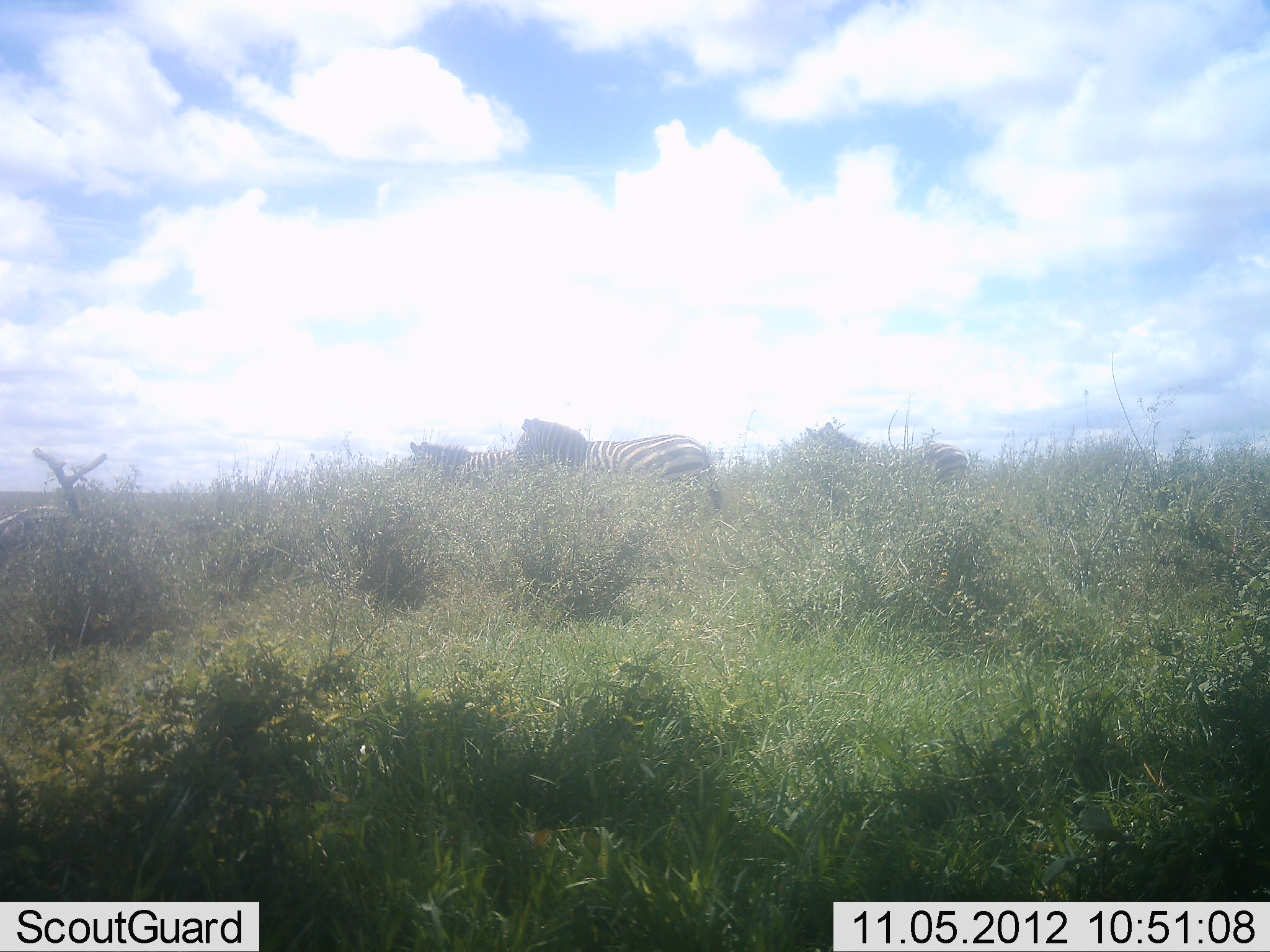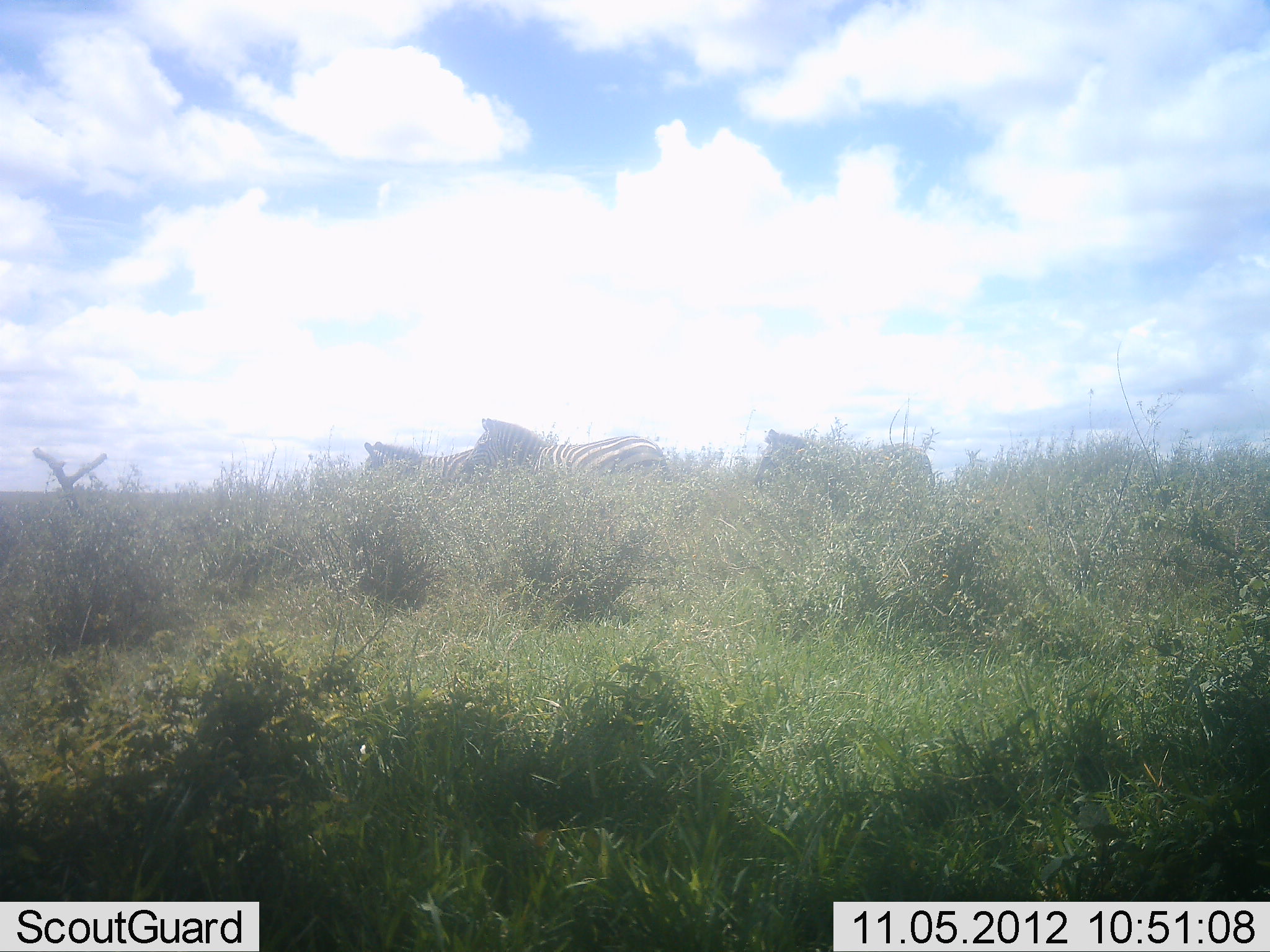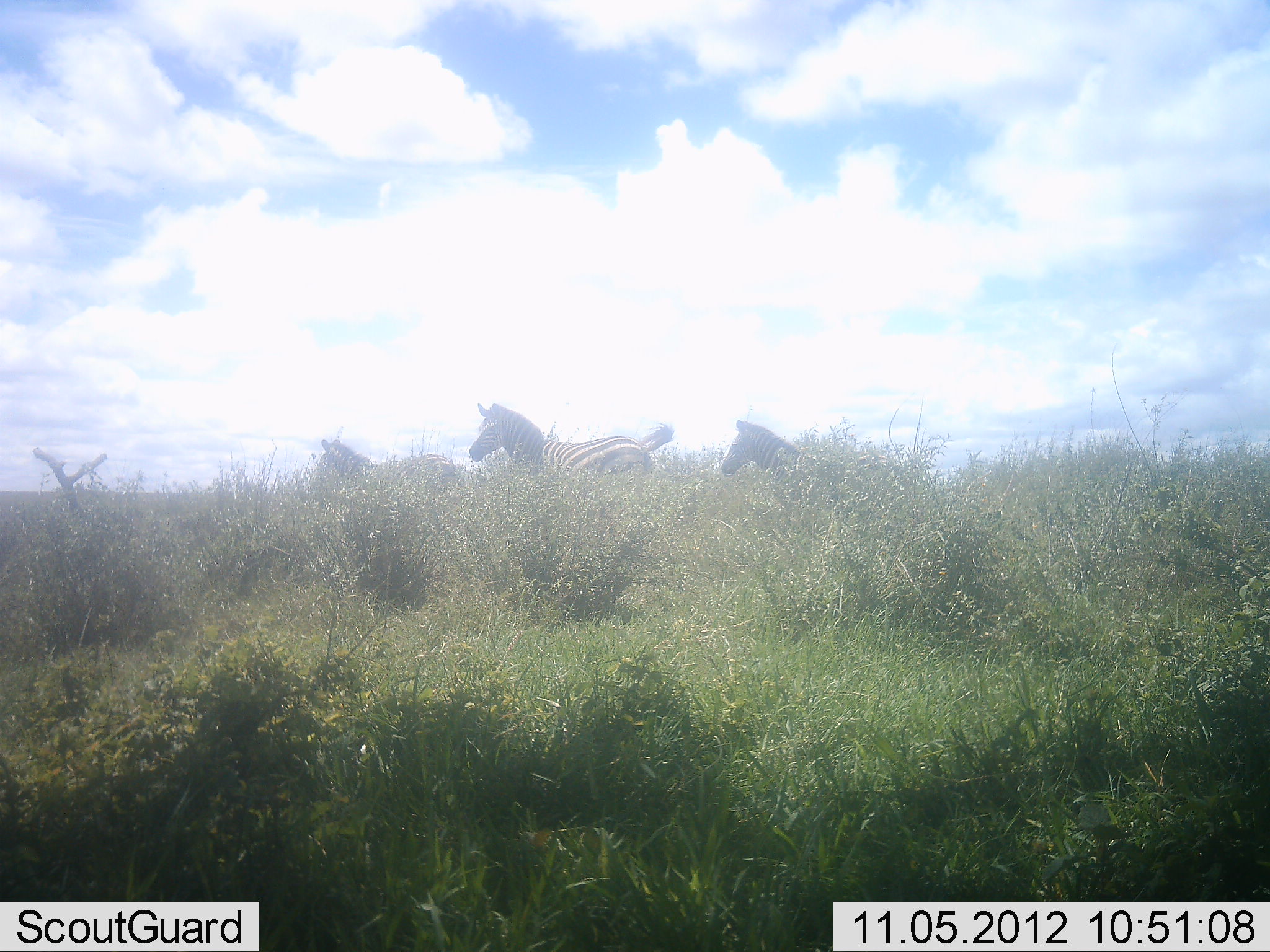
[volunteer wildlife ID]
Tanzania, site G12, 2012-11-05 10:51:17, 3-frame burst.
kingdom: Animalia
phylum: Chordata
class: Mammalia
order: Perissodactyla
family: Equidae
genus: Equus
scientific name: Equus quagga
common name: plains zebra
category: zebra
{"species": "zebra (plains zebra) (Equus quagga)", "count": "3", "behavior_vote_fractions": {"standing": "10%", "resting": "0%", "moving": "90%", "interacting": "0%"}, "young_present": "0%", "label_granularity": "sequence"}